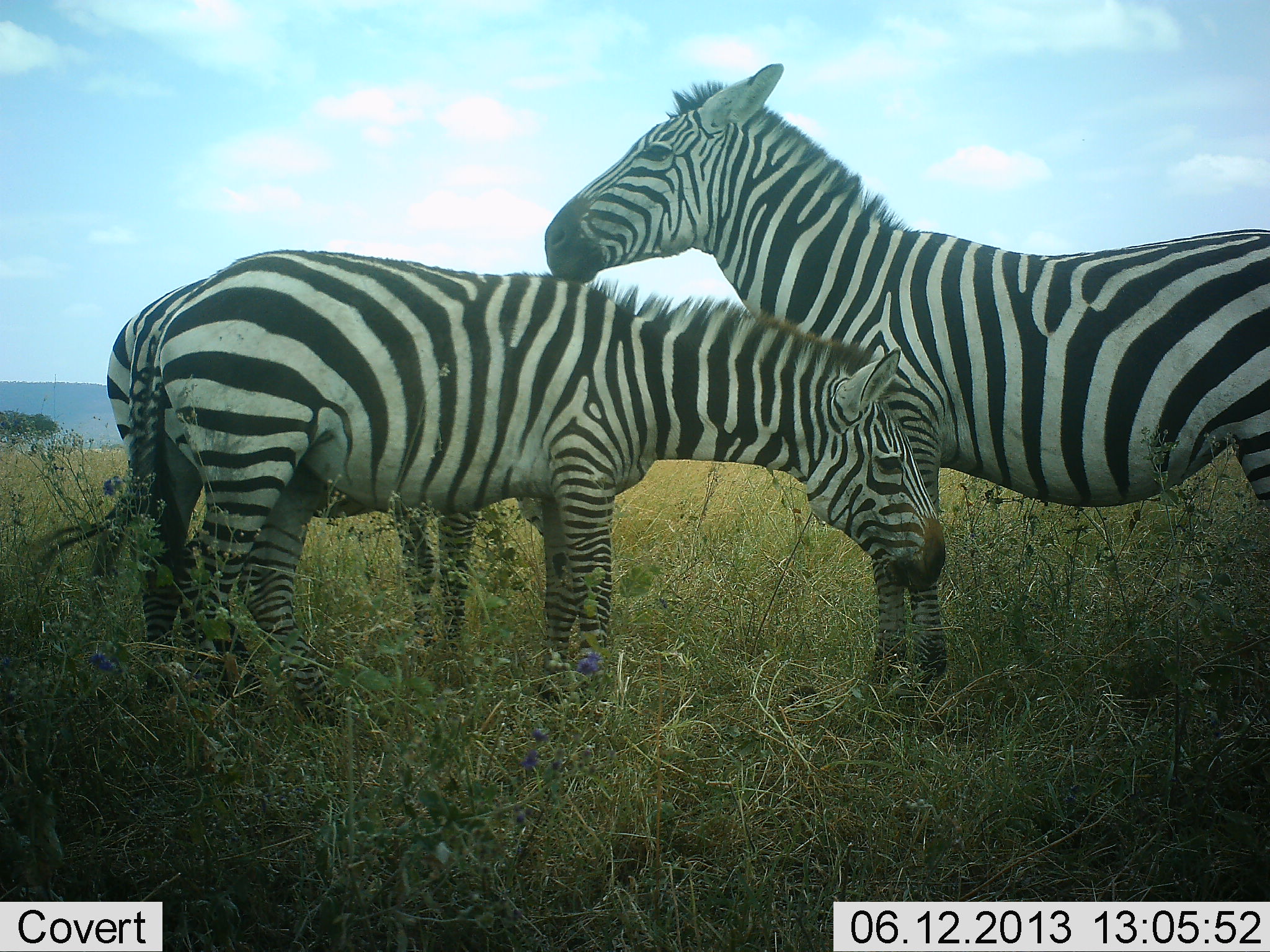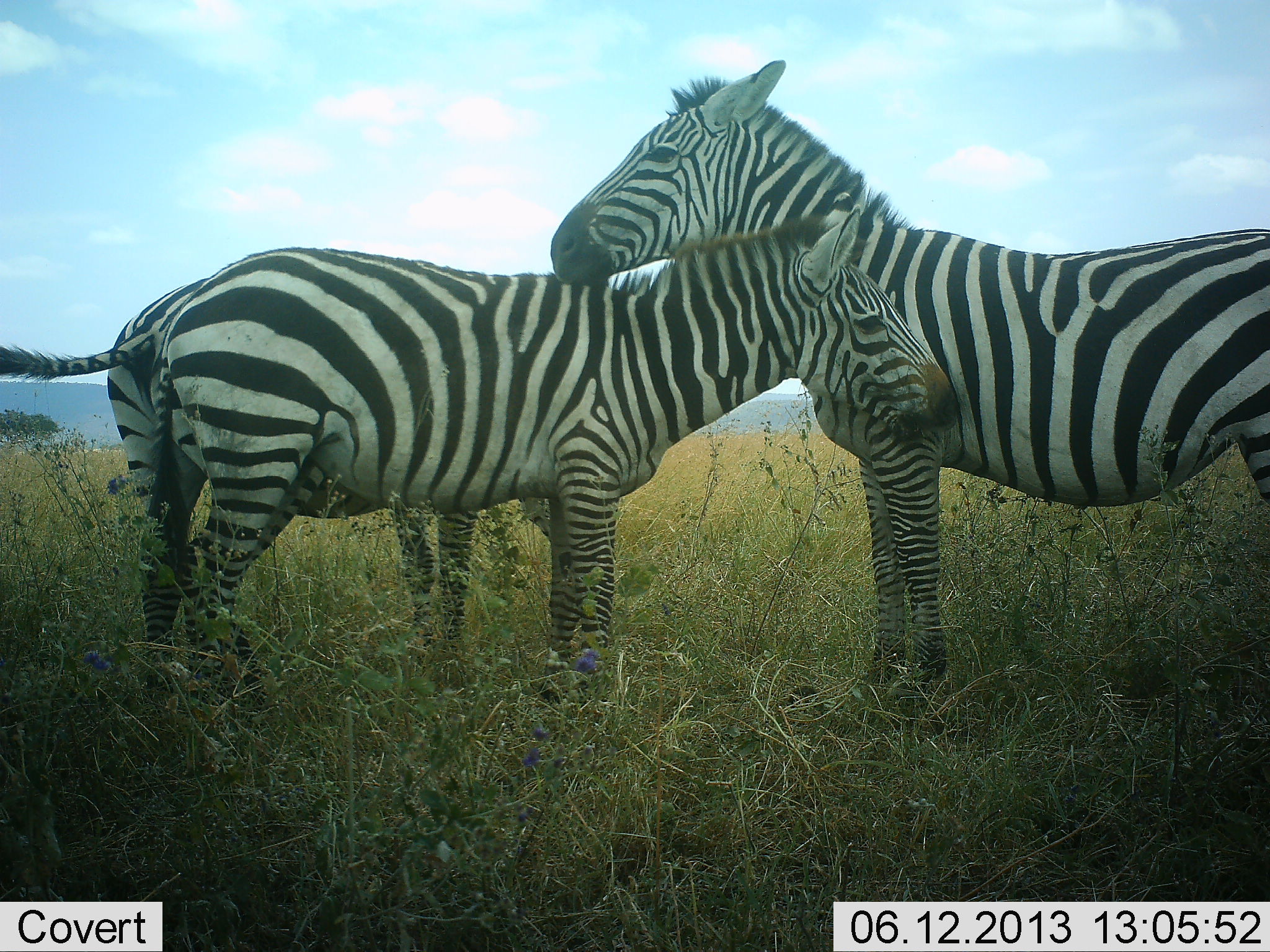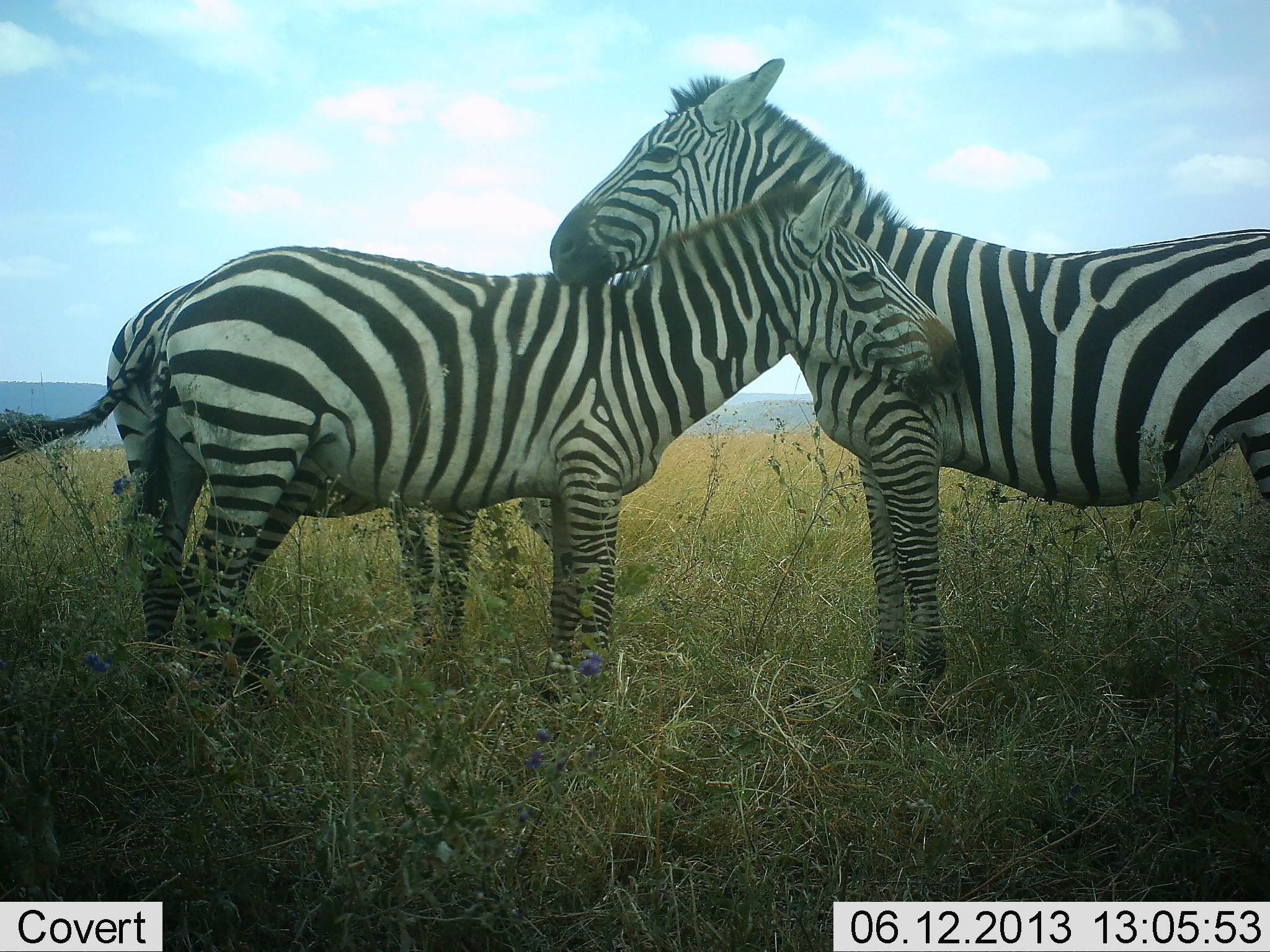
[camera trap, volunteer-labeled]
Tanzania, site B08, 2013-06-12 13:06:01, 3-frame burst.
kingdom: Animalia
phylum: Chordata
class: Mammalia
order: Perissodactyla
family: Equidae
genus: Equus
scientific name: Equus quagga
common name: plains zebra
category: zebra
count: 3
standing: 59%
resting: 0%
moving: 3%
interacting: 75%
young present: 9%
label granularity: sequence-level